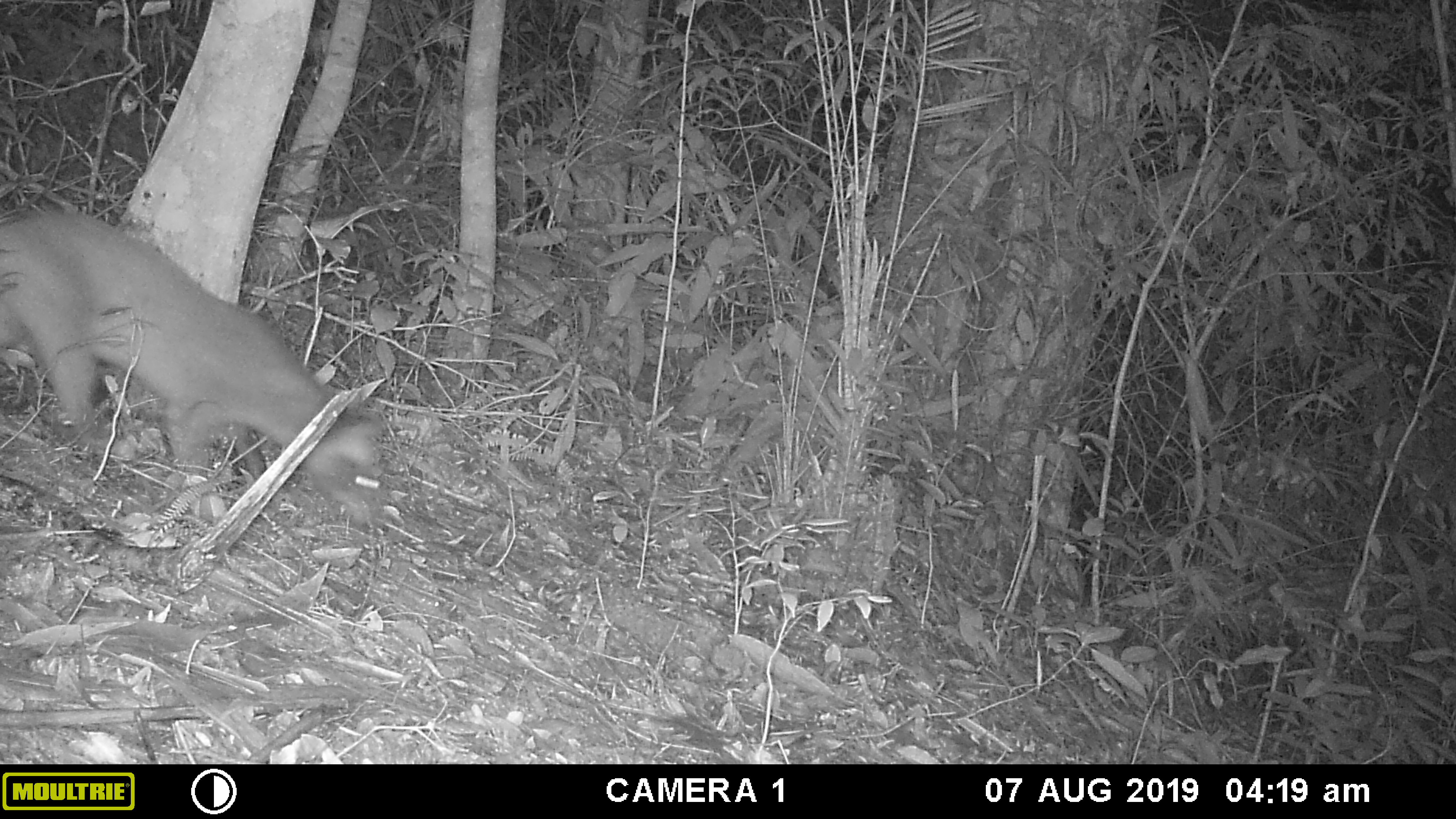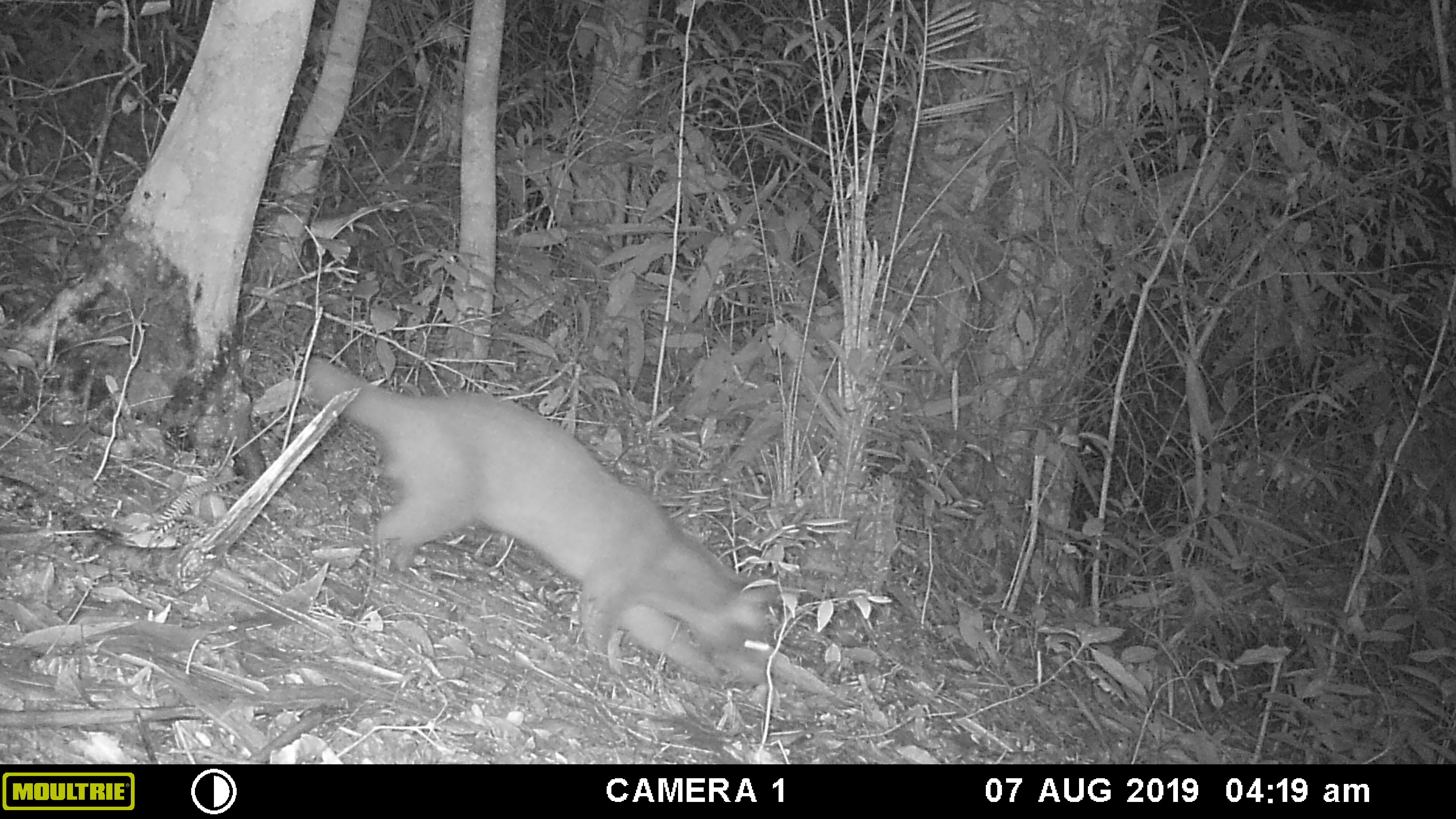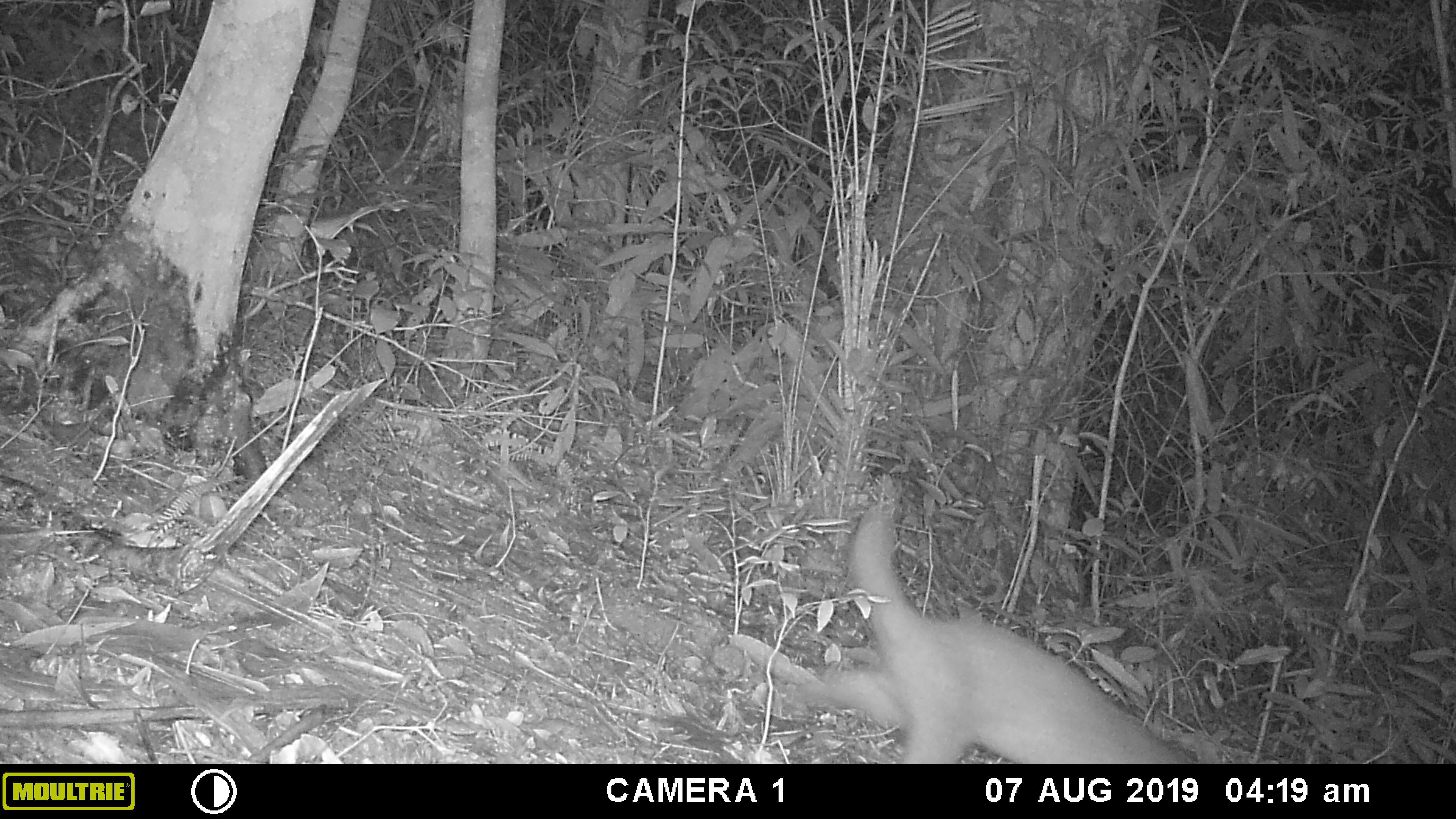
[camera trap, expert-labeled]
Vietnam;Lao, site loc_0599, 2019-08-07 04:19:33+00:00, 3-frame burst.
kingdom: Animalia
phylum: Chordata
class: Mammalia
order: Carnivora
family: Viverridae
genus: Paguma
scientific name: Paguma larvata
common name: masked palm civet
Masked palm civet (Paguma larvata). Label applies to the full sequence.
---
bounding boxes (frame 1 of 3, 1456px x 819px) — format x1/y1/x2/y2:
masked palm civet: 0/209/383/528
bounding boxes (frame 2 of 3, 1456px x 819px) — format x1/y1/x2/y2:
masked palm civet: 303/357/778/686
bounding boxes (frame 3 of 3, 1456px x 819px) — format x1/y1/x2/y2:
masked palm civet: 794/510/1189/763